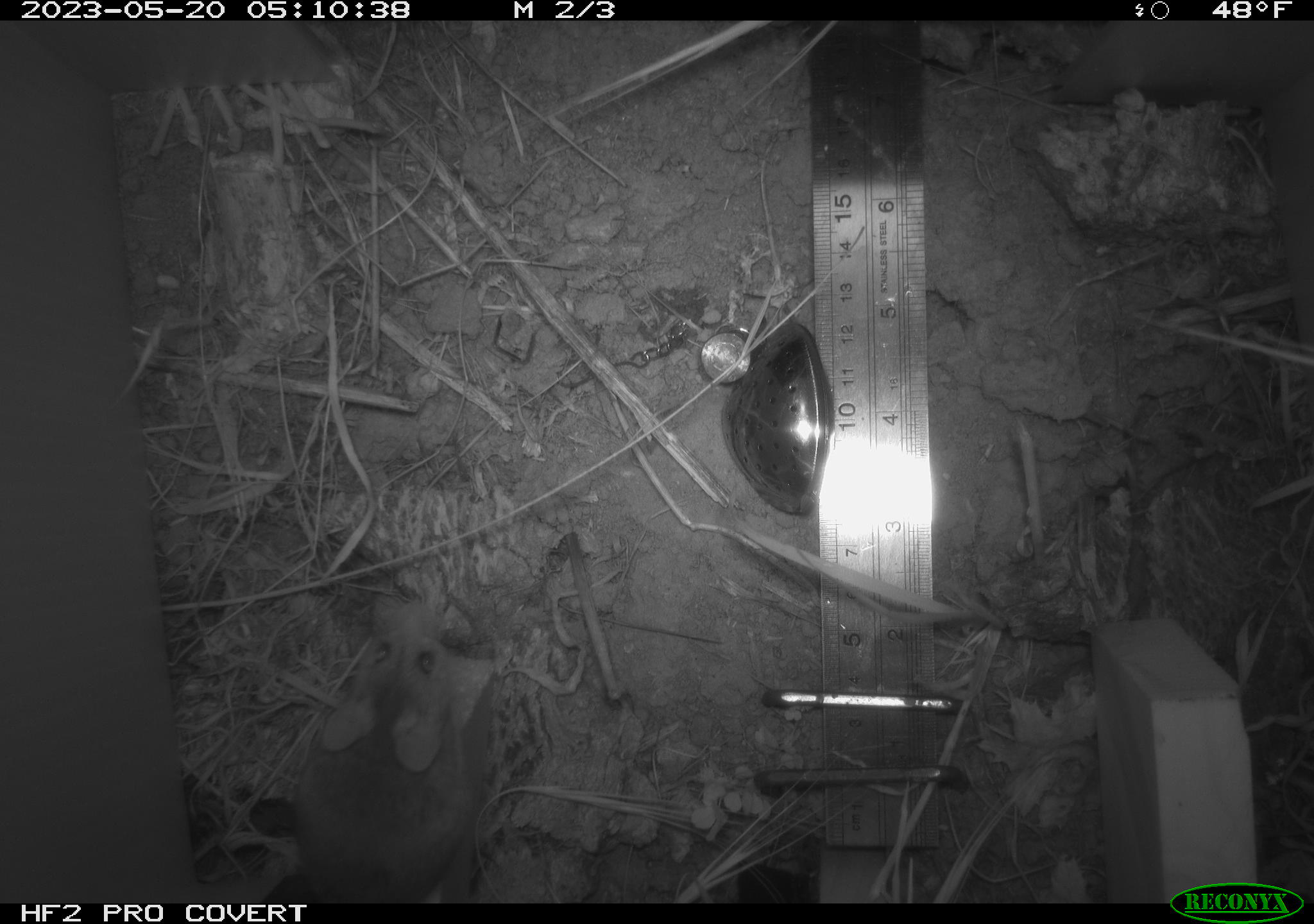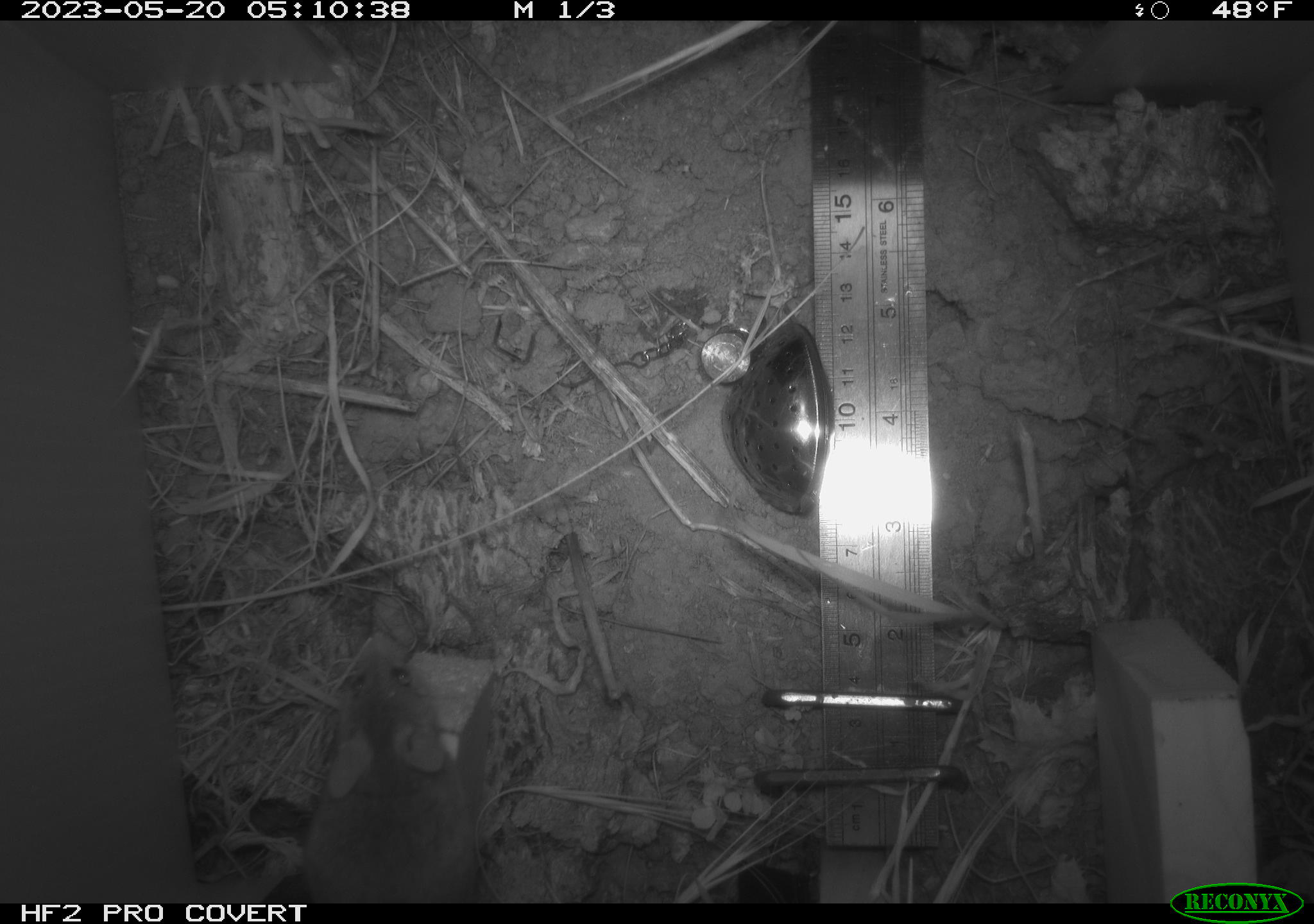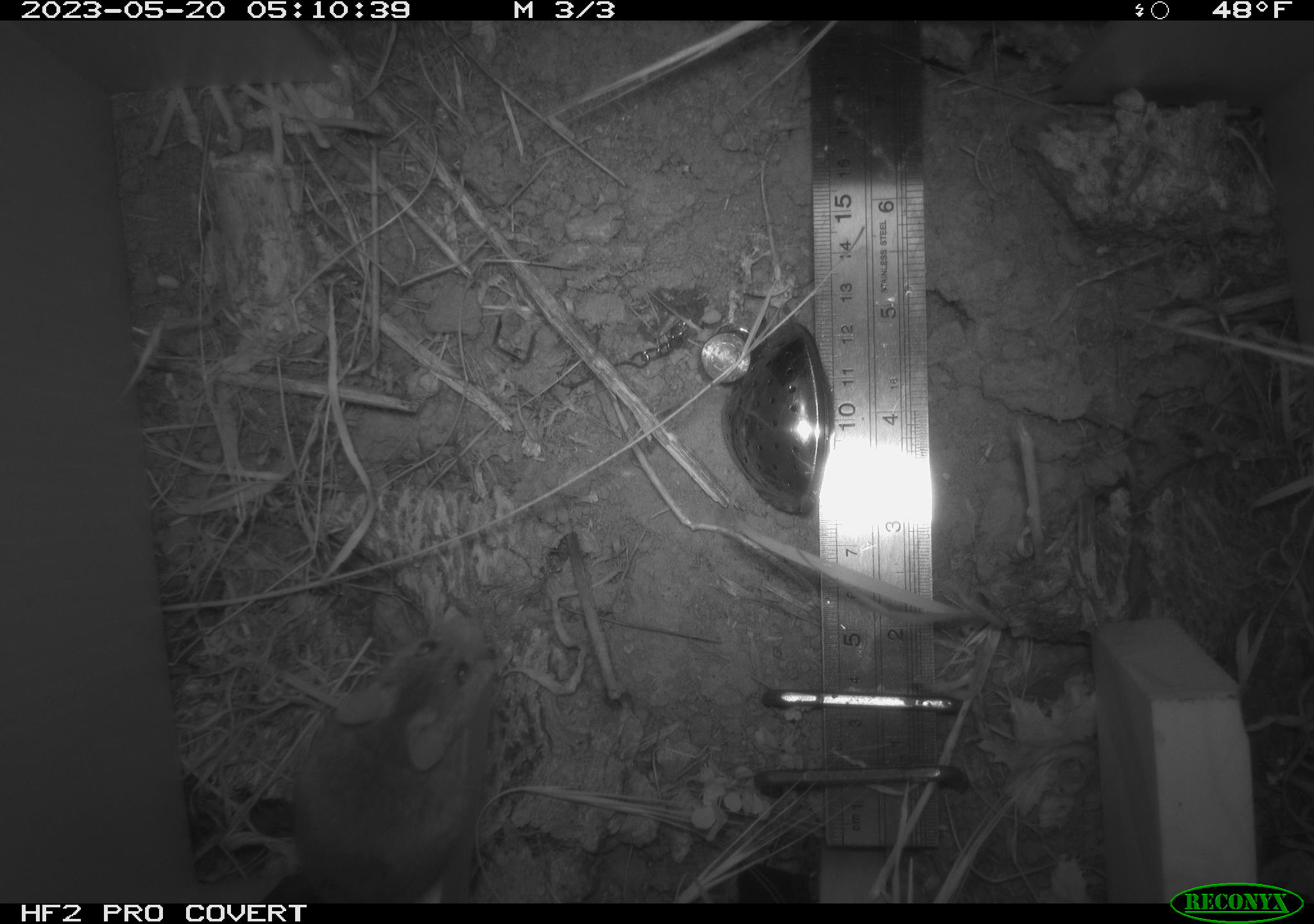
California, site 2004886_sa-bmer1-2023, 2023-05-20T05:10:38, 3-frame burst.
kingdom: Animalia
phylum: Chordata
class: Mammalia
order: Rodentia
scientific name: Rodentia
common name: mouse species